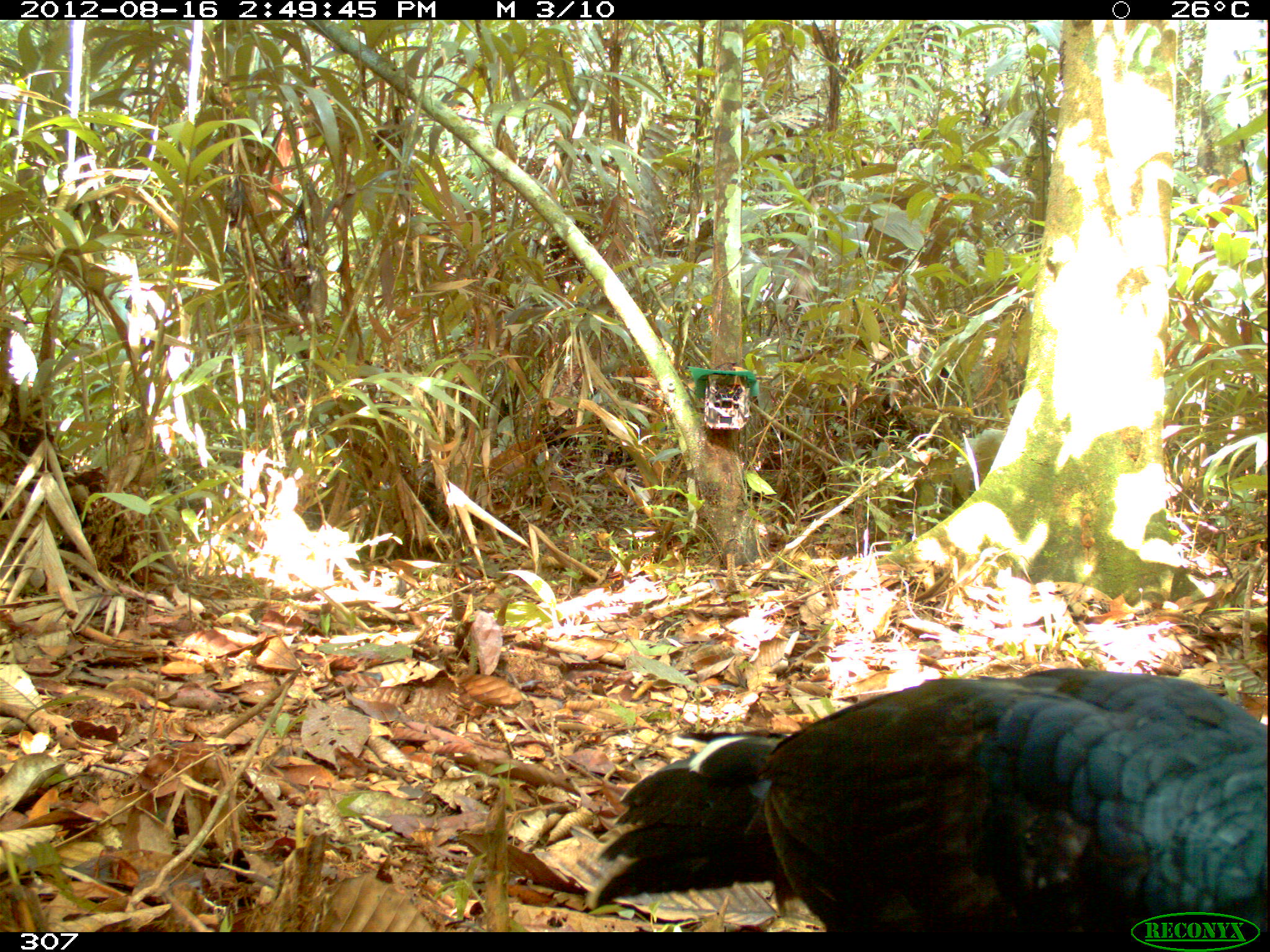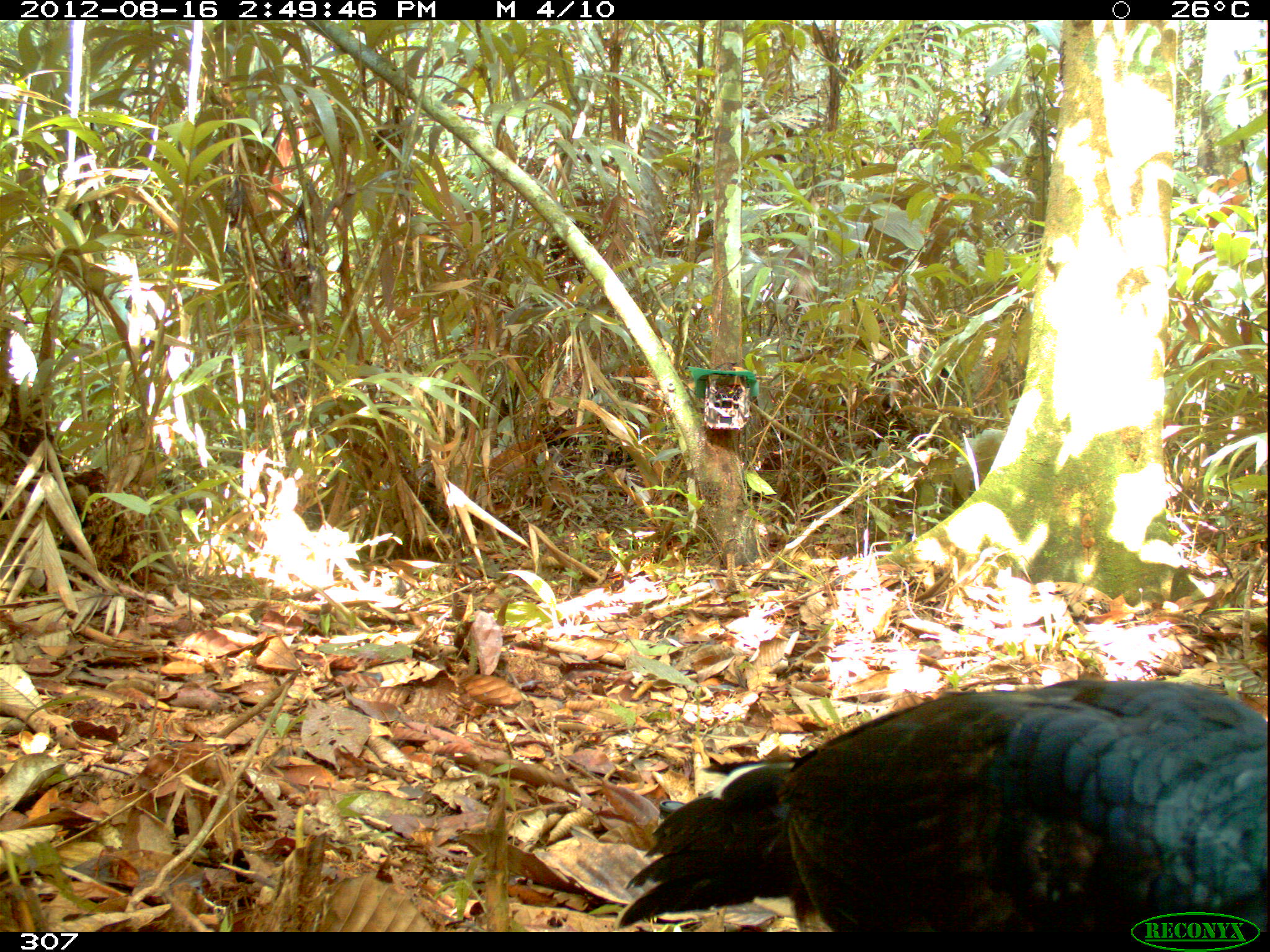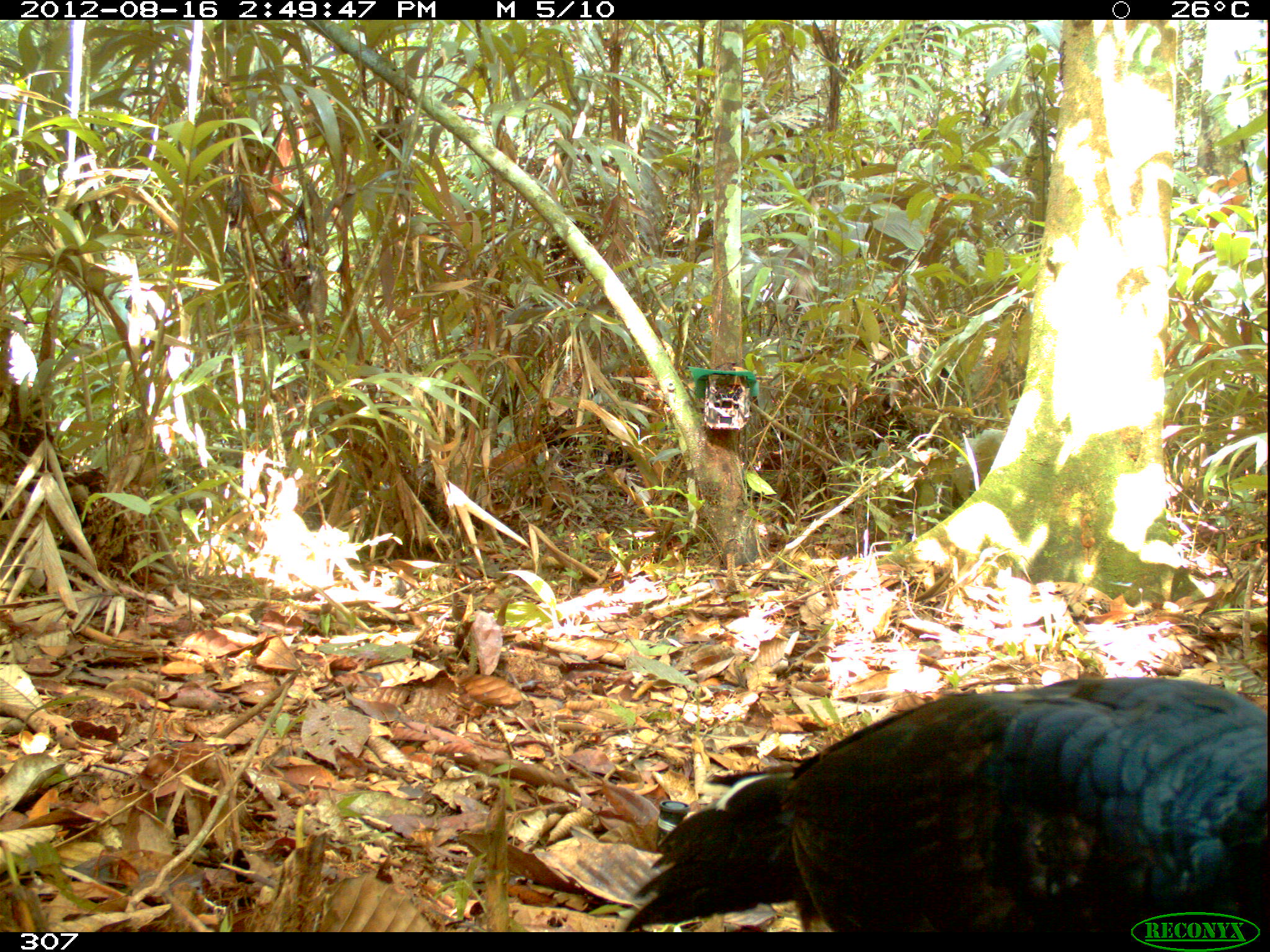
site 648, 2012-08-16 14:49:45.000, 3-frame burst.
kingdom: Animalia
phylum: Chordata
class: Aves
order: Galliformes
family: Cracidae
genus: Mitu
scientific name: Mitu tuberosum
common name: razor-billed curassow